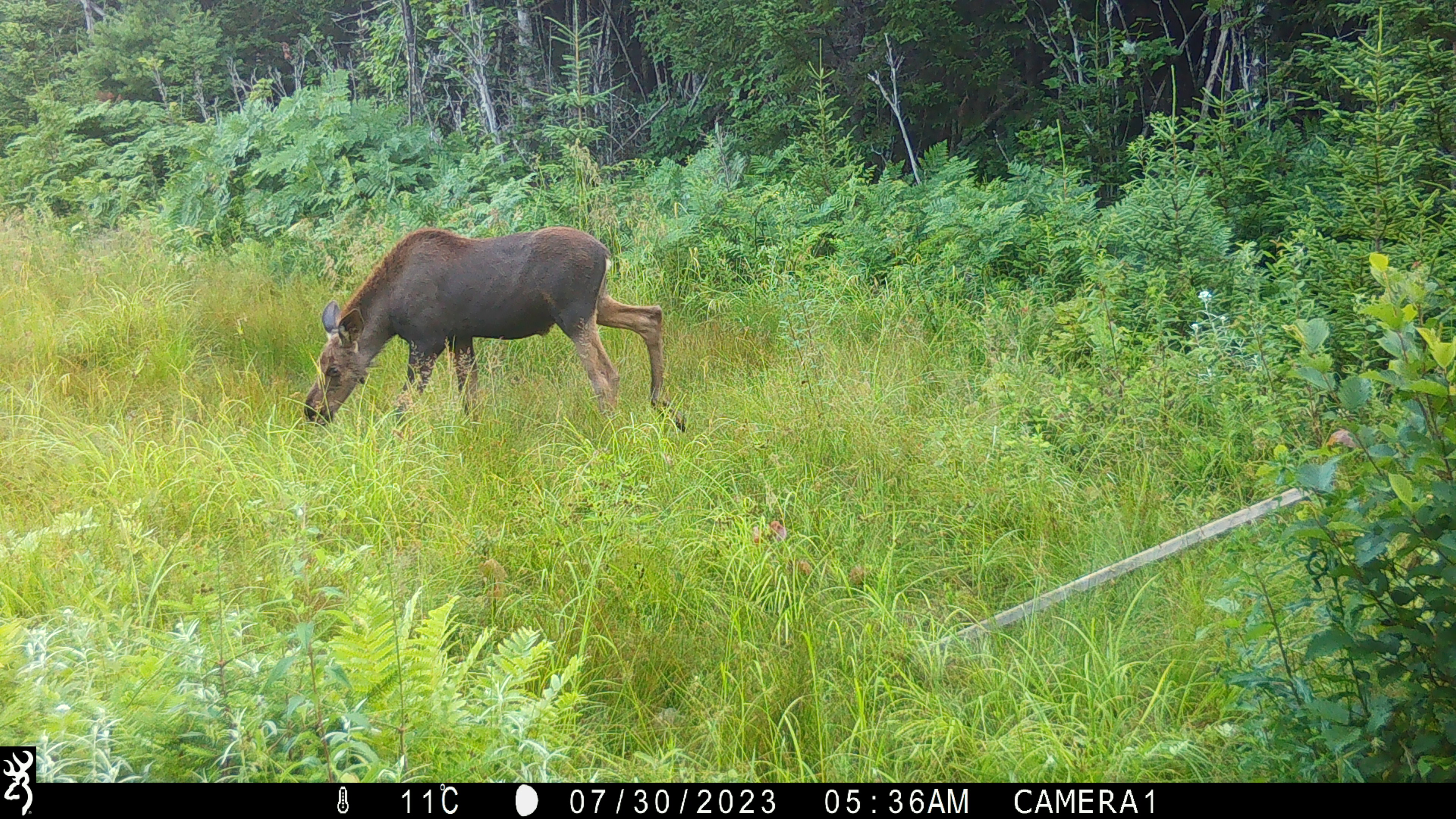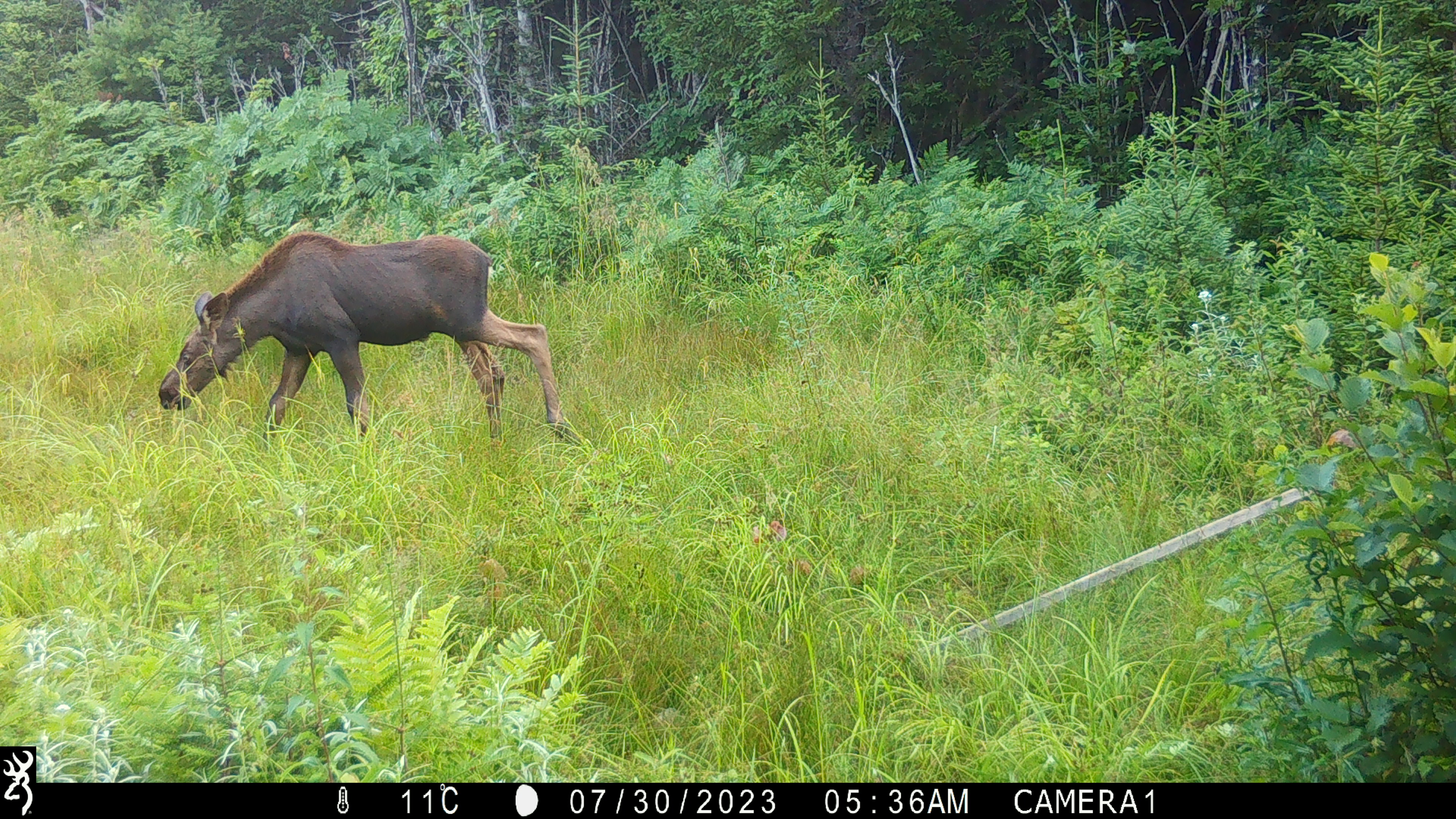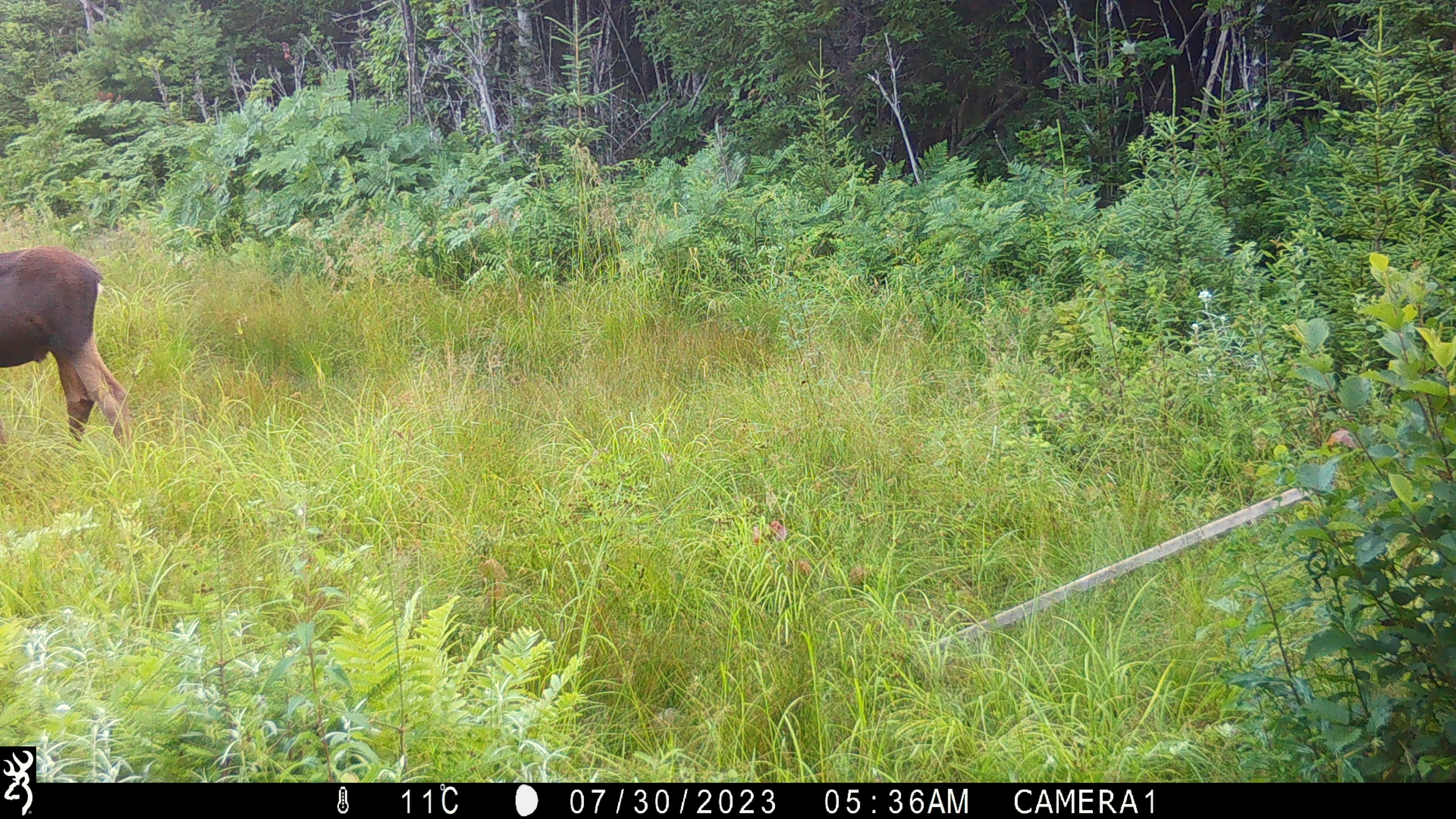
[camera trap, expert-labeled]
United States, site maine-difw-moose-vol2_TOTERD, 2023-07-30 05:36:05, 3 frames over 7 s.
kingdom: Animalia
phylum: Chordata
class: Mammalia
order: Artiodactyla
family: Cervidae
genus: Alces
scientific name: Alces alces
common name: moose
Moose (Alces alces).